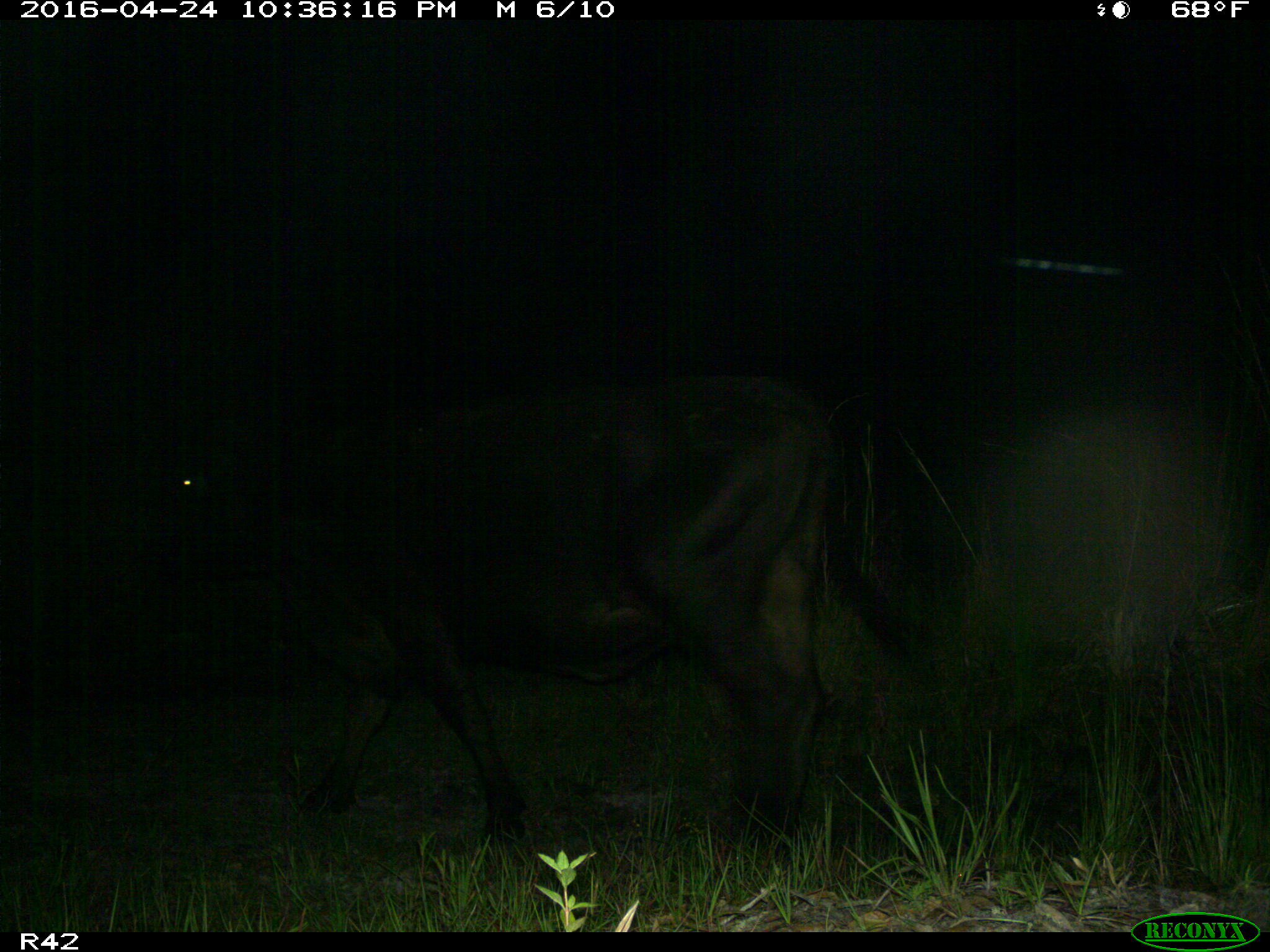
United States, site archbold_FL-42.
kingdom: Animalia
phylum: Chordata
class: Mammalia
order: Artiodactyla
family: Bovidae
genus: Bos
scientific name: Bos taurus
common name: domestic cow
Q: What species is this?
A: Bos taurus (domestic cow).